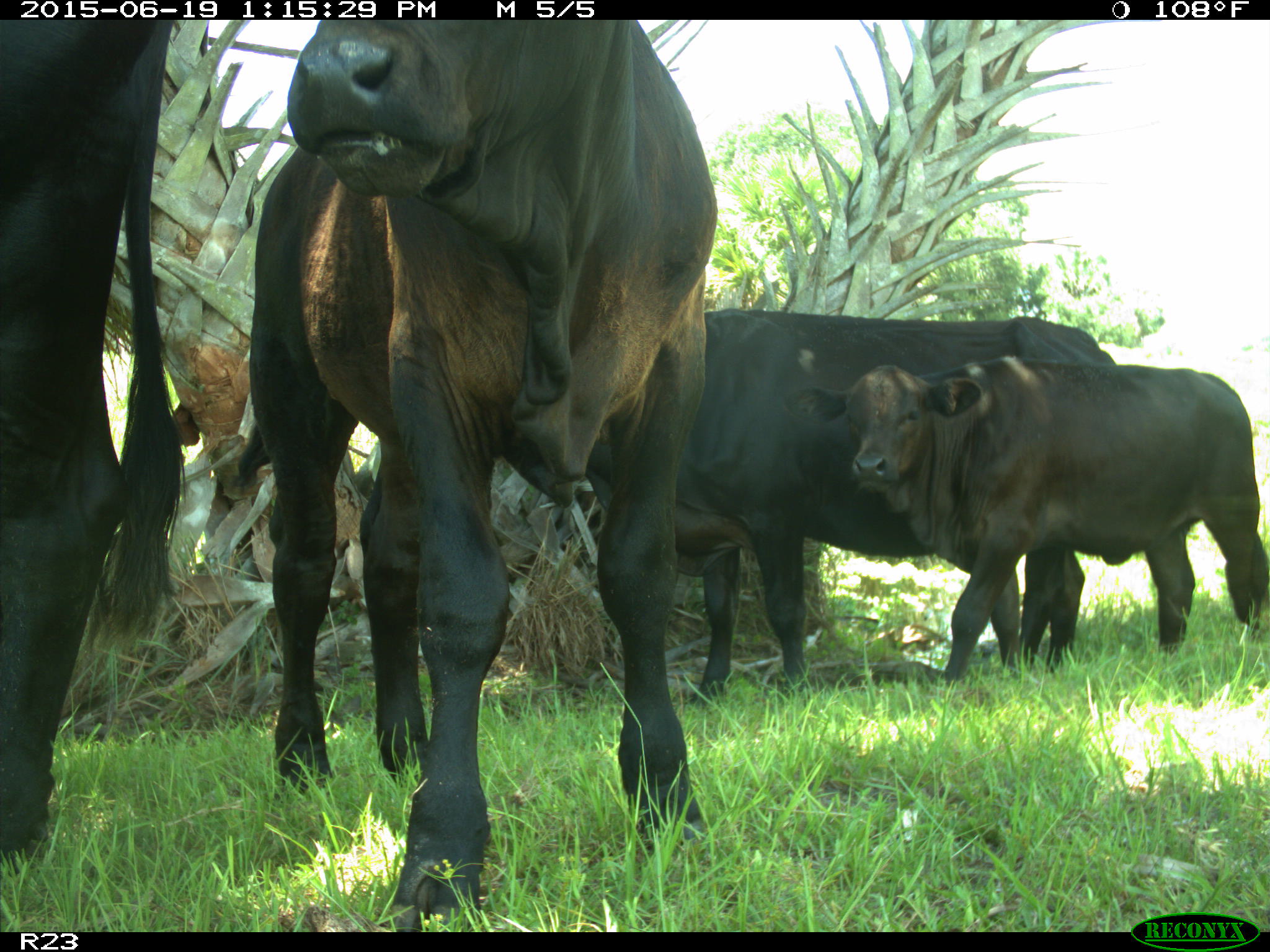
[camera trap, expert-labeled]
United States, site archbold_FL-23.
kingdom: Animalia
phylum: Chordata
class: Mammalia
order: Artiodactyla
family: Suidae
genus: Sus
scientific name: Sus scrofa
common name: wild boar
Sus scrofa (wild boar).